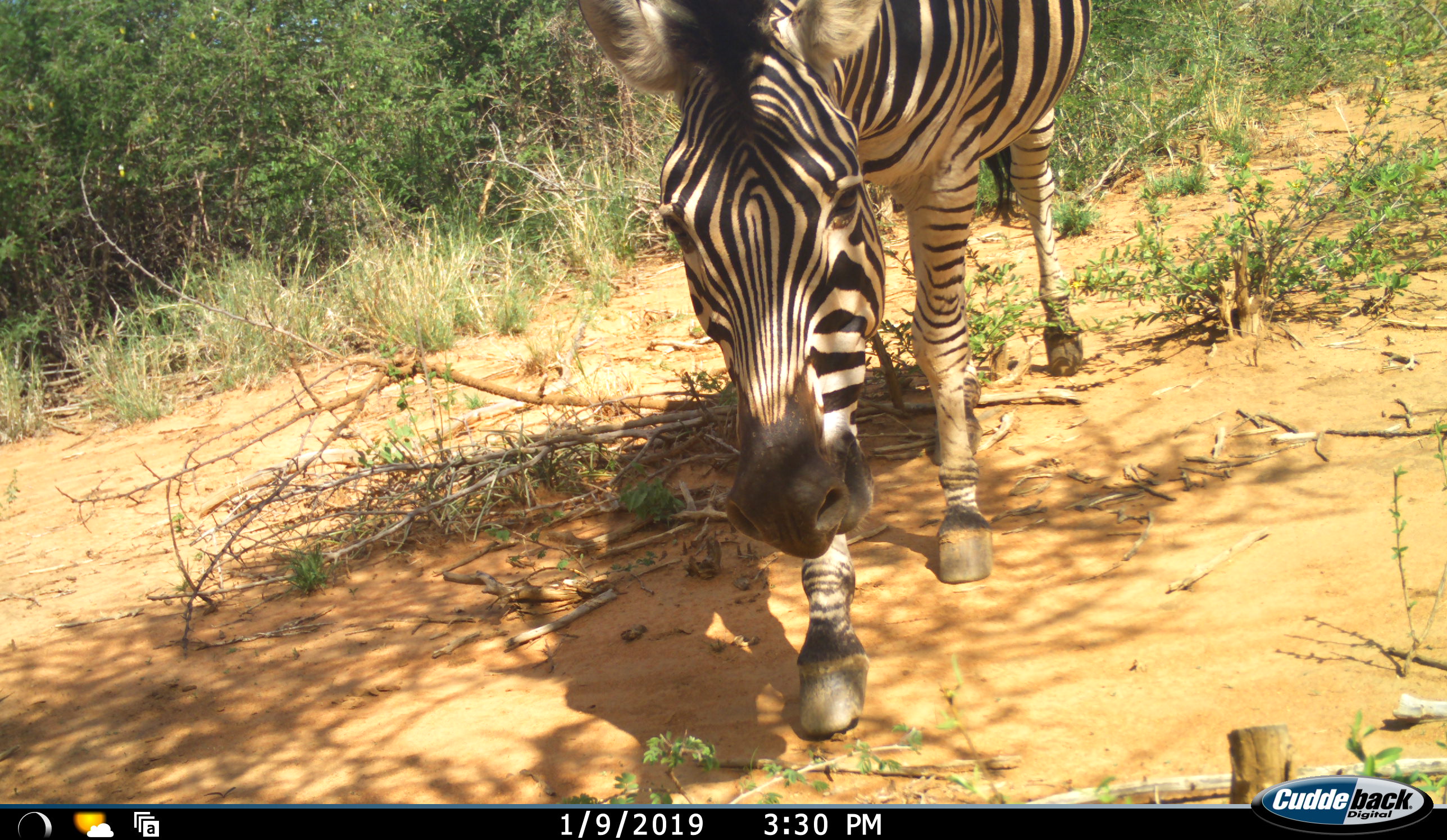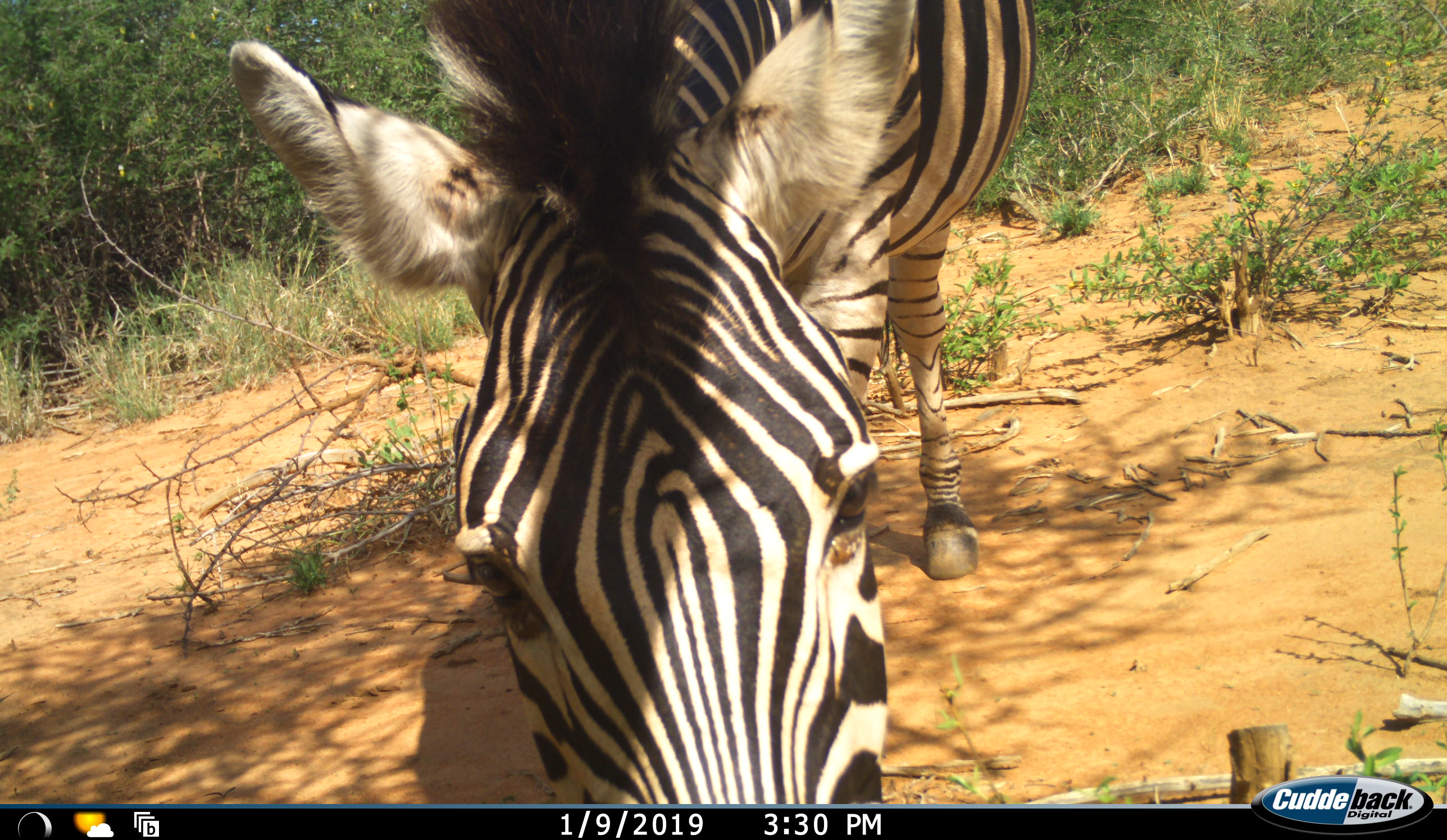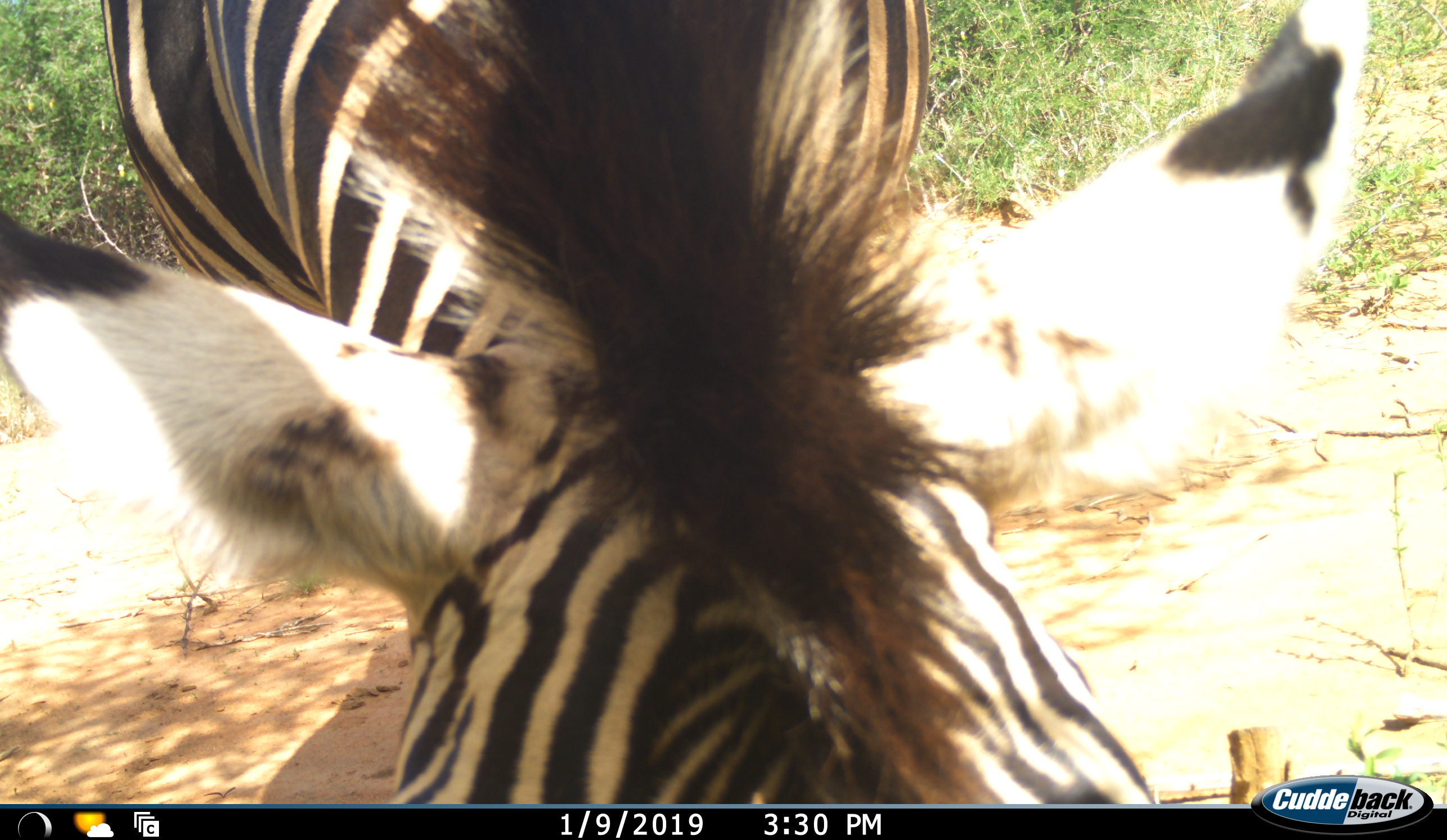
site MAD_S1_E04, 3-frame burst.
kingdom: Animalia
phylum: Chordata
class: Mammalia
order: Perissodactyla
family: Equidae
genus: Equus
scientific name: Equus quagga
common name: plains zebra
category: zebraplains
Zebraplains (plains zebra) (Equus quagga), count 1. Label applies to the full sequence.